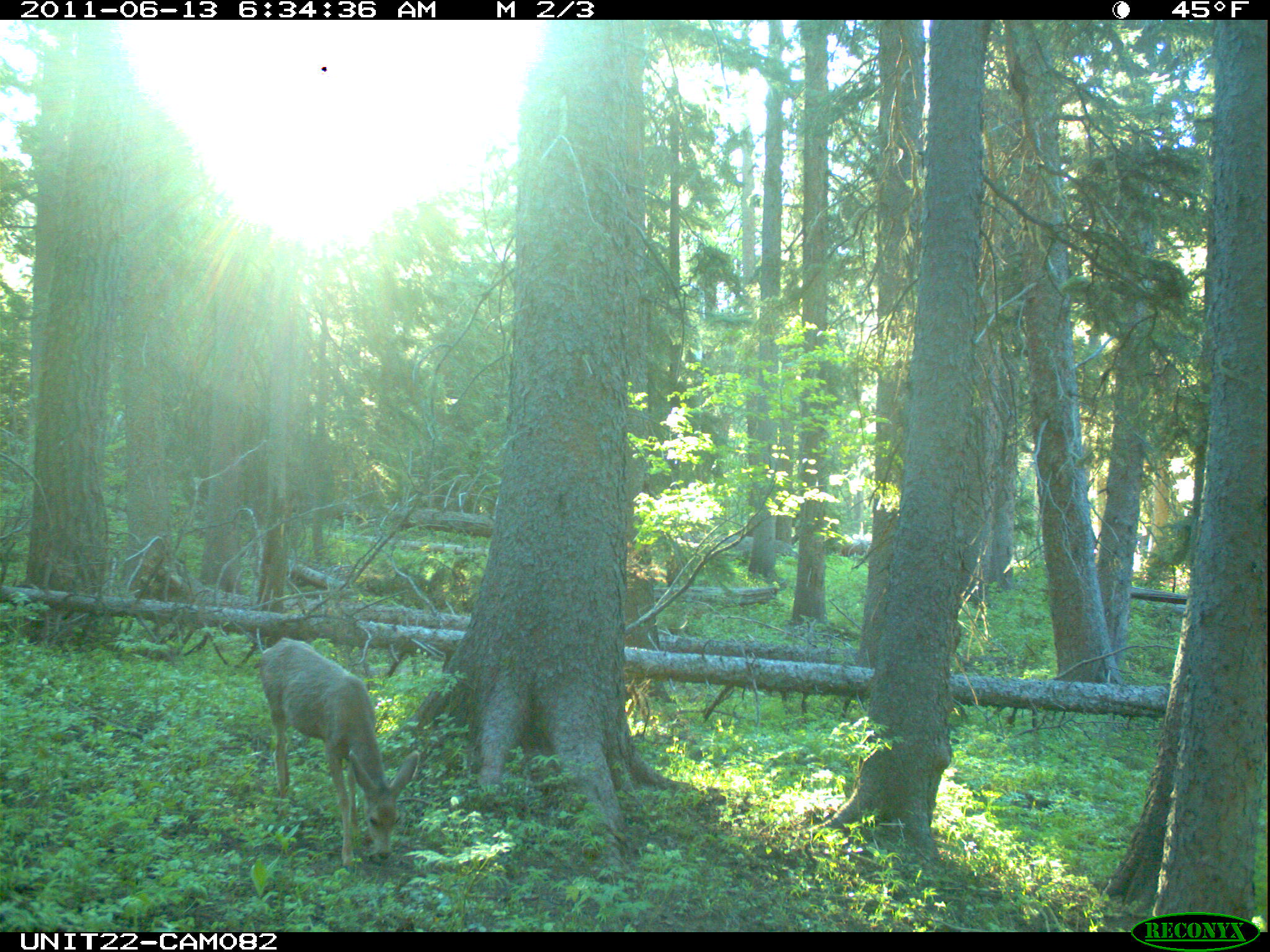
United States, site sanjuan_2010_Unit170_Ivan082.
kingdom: Animalia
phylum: Chordata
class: Mammalia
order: Artiodactyla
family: Cervidae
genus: Odocoileus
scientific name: Odocoileus hemionus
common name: mule deer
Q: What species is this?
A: Odocoileus hemionus (mule deer).